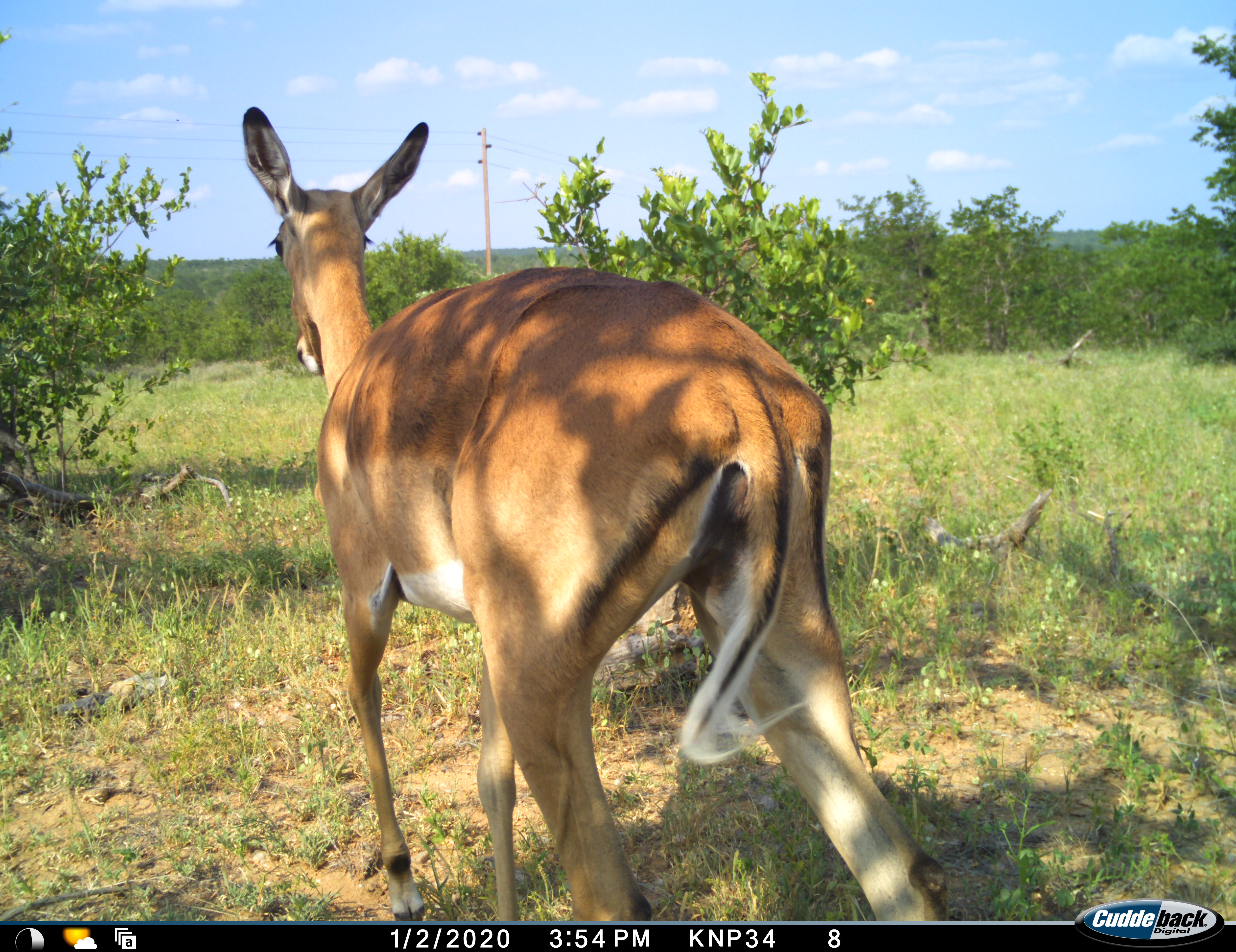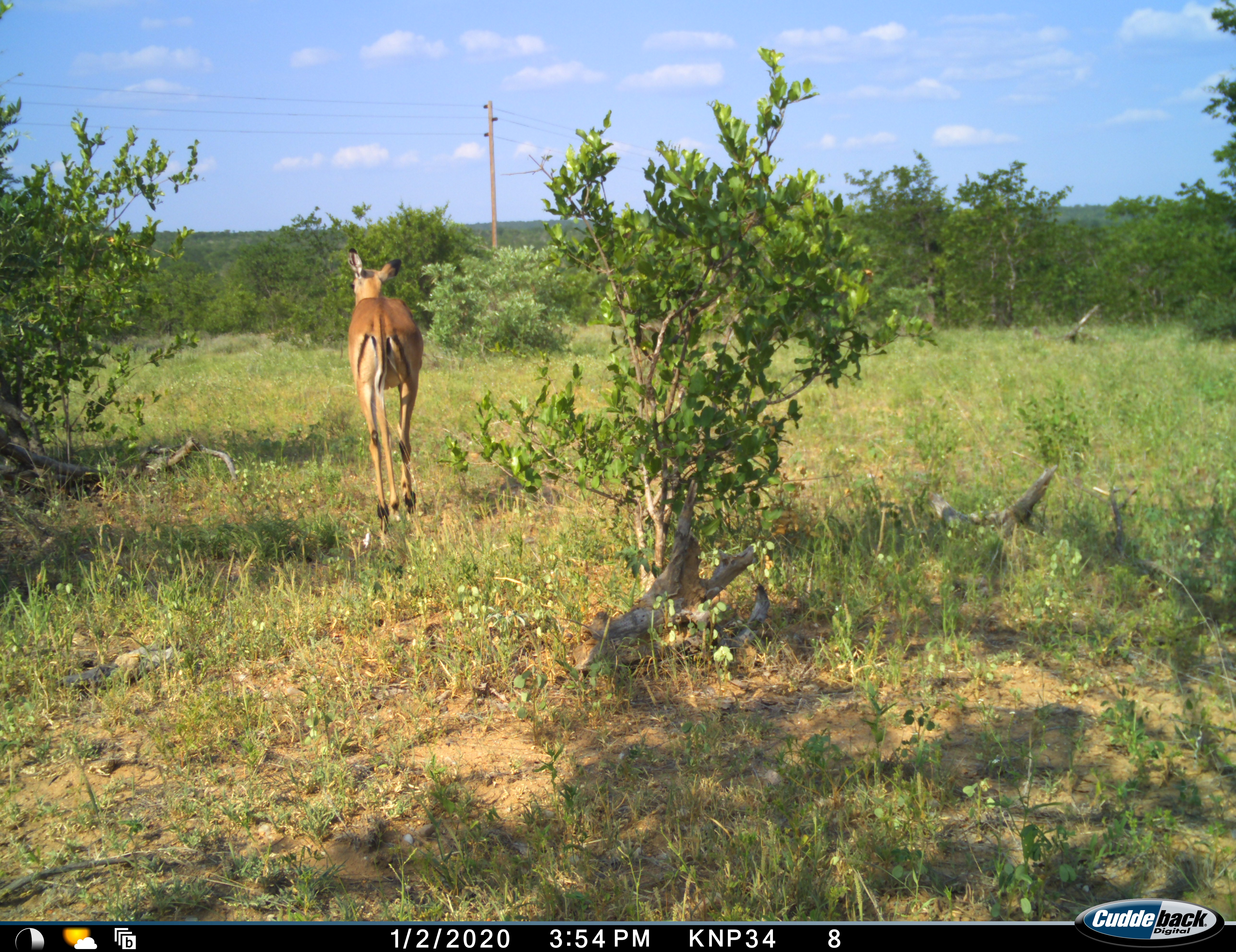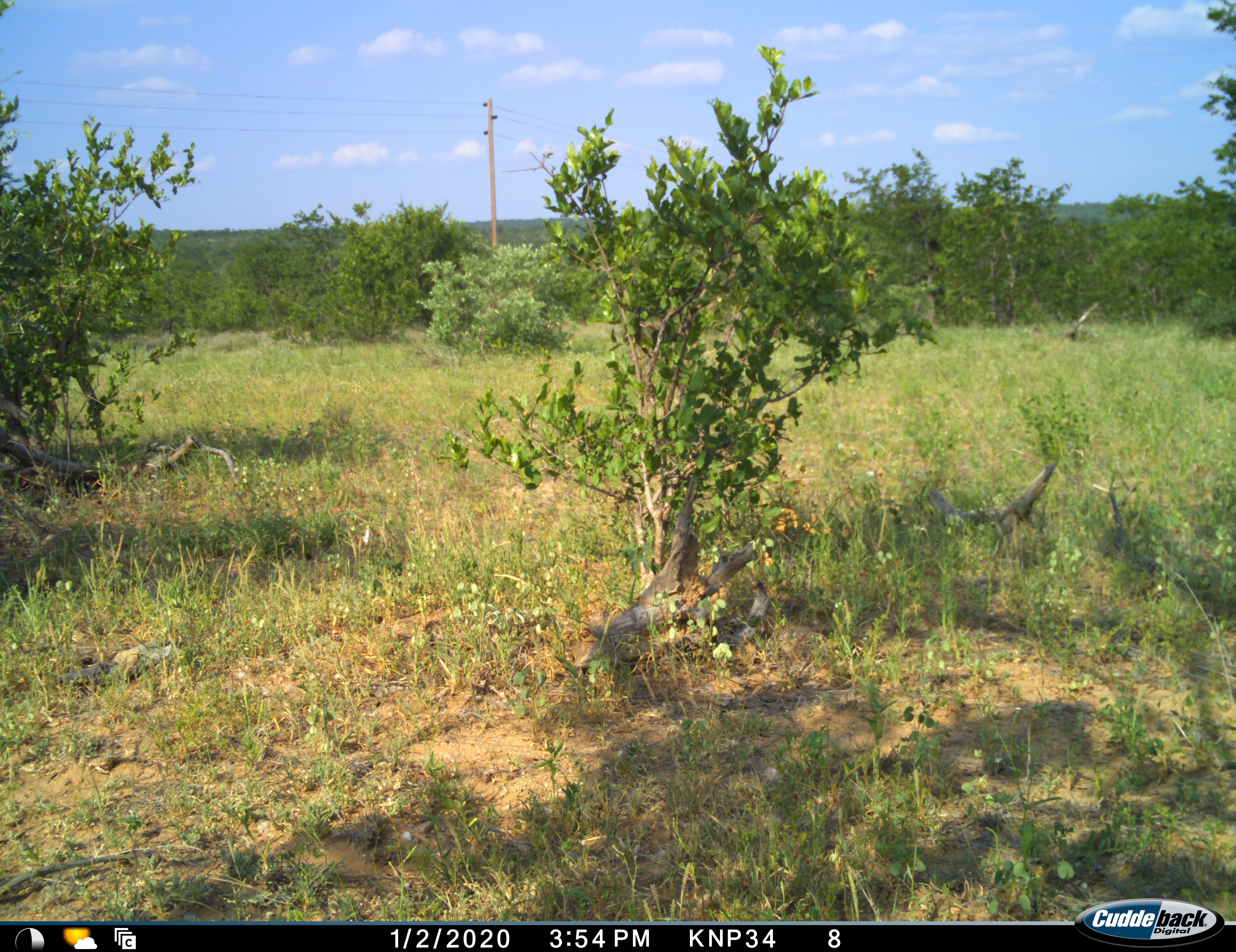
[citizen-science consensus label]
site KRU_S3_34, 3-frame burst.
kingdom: Animalia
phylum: Chordata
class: Mammalia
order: Artiodactyla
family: Bovidae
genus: Aepyceros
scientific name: Aepyceros melampus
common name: impala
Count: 1.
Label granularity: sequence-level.